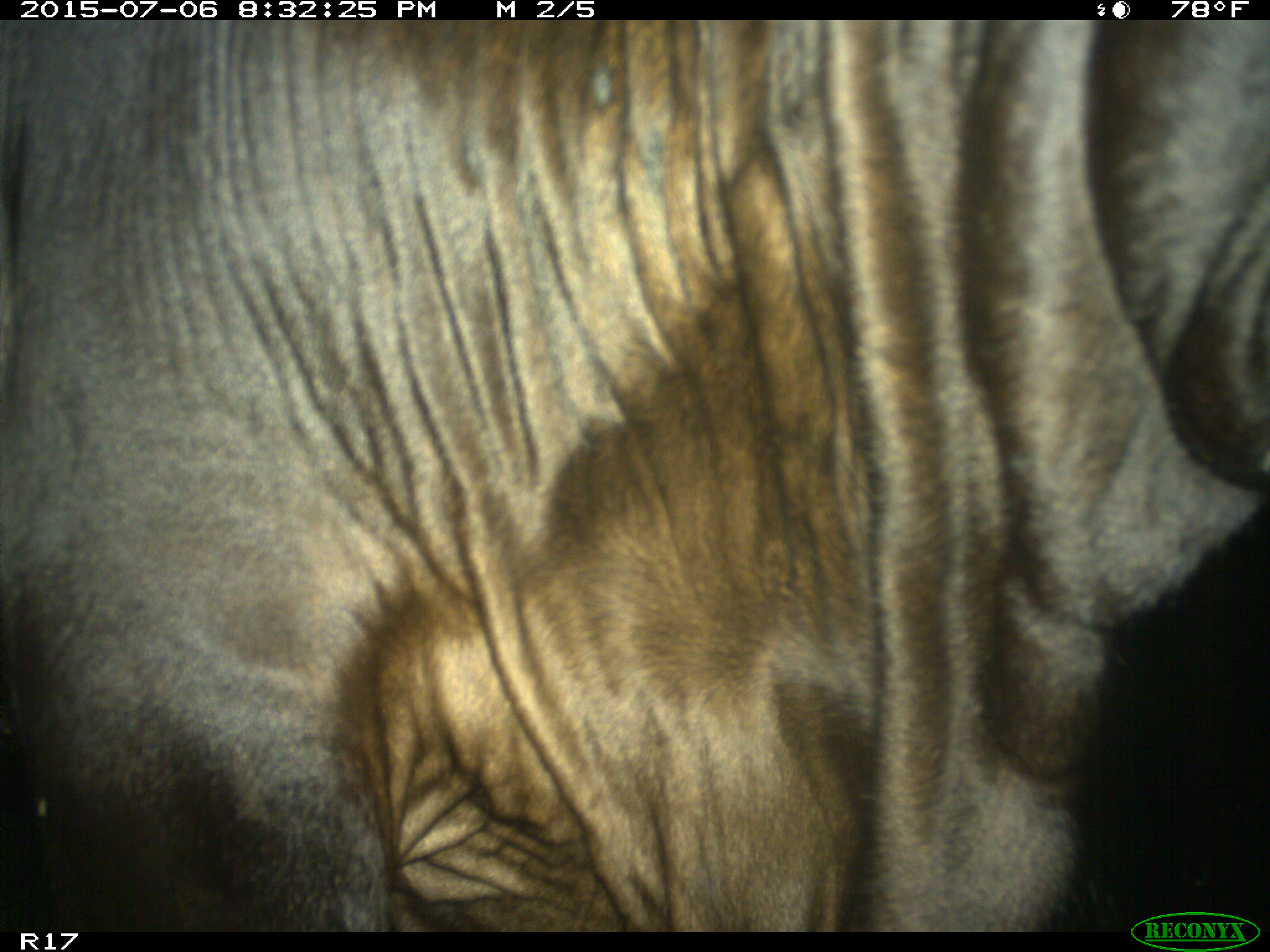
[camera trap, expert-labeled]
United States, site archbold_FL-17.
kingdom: Animalia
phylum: Chordata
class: Mammalia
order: Artiodactyla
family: Bovidae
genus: Bos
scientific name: Bos taurus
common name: domestic cow